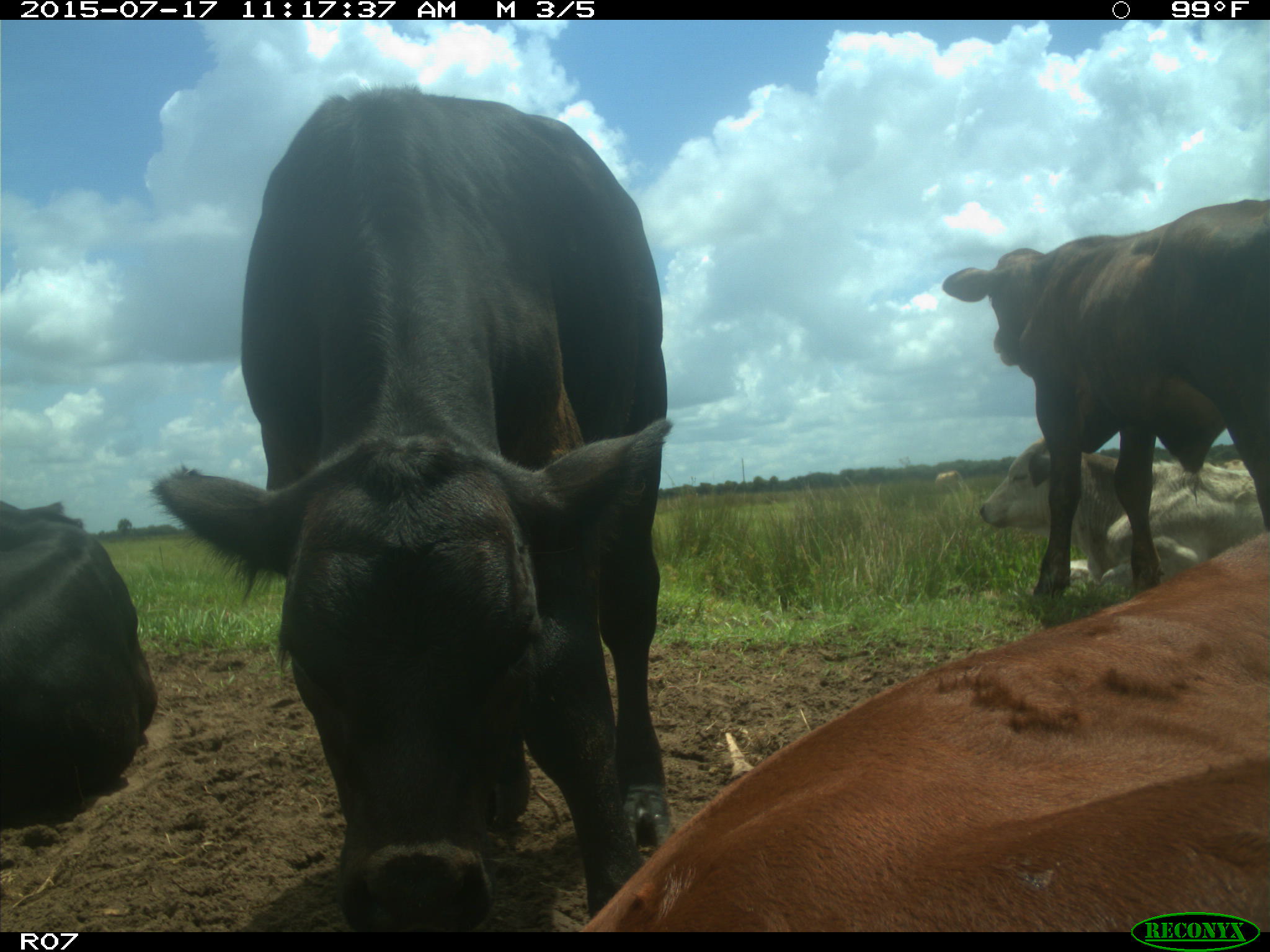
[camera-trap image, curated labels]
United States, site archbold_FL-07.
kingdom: Animalia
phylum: Chordata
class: Mammalia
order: Artiodactyla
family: Bovidae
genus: Bos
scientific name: Bos taurus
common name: domestic cow